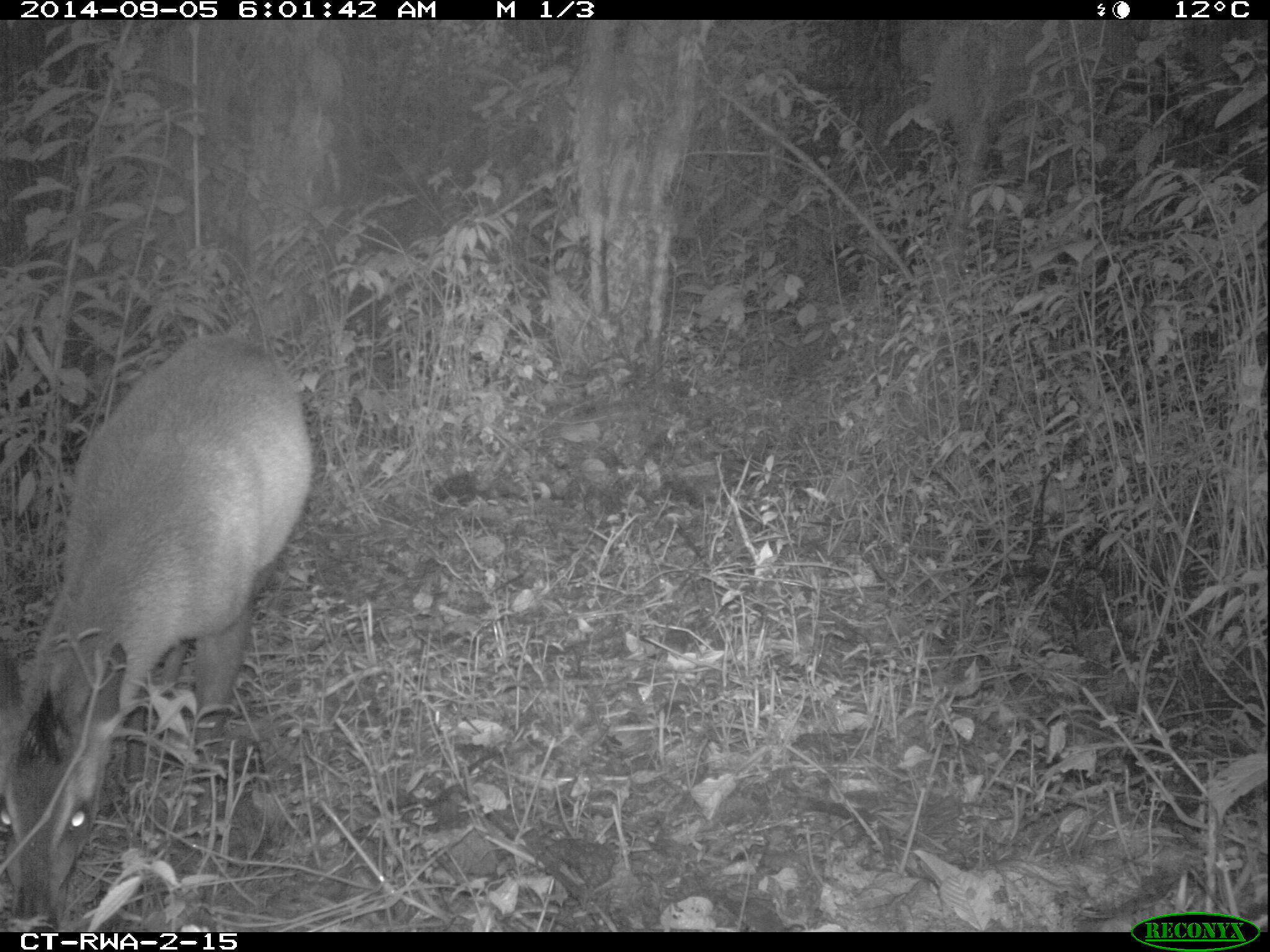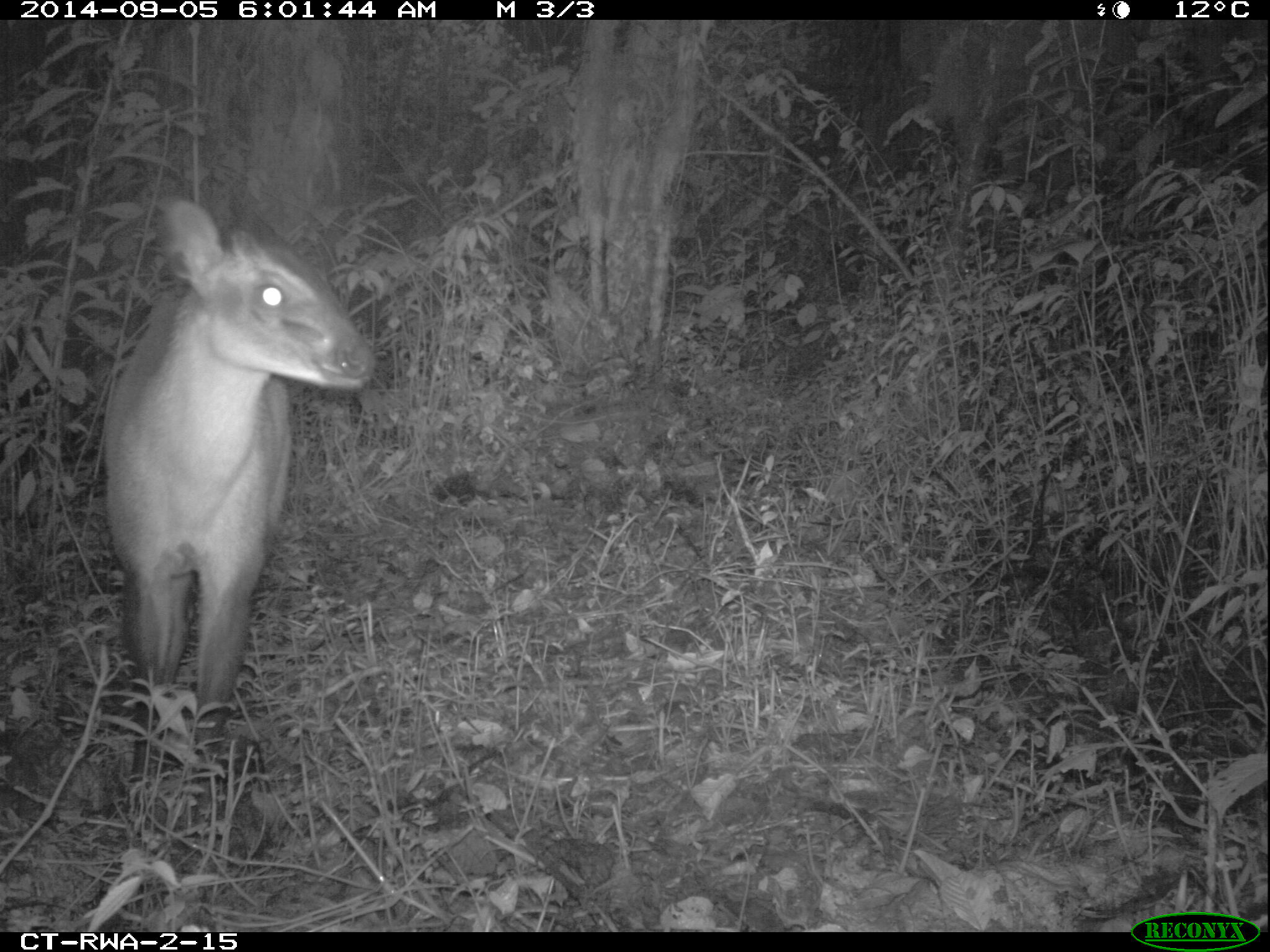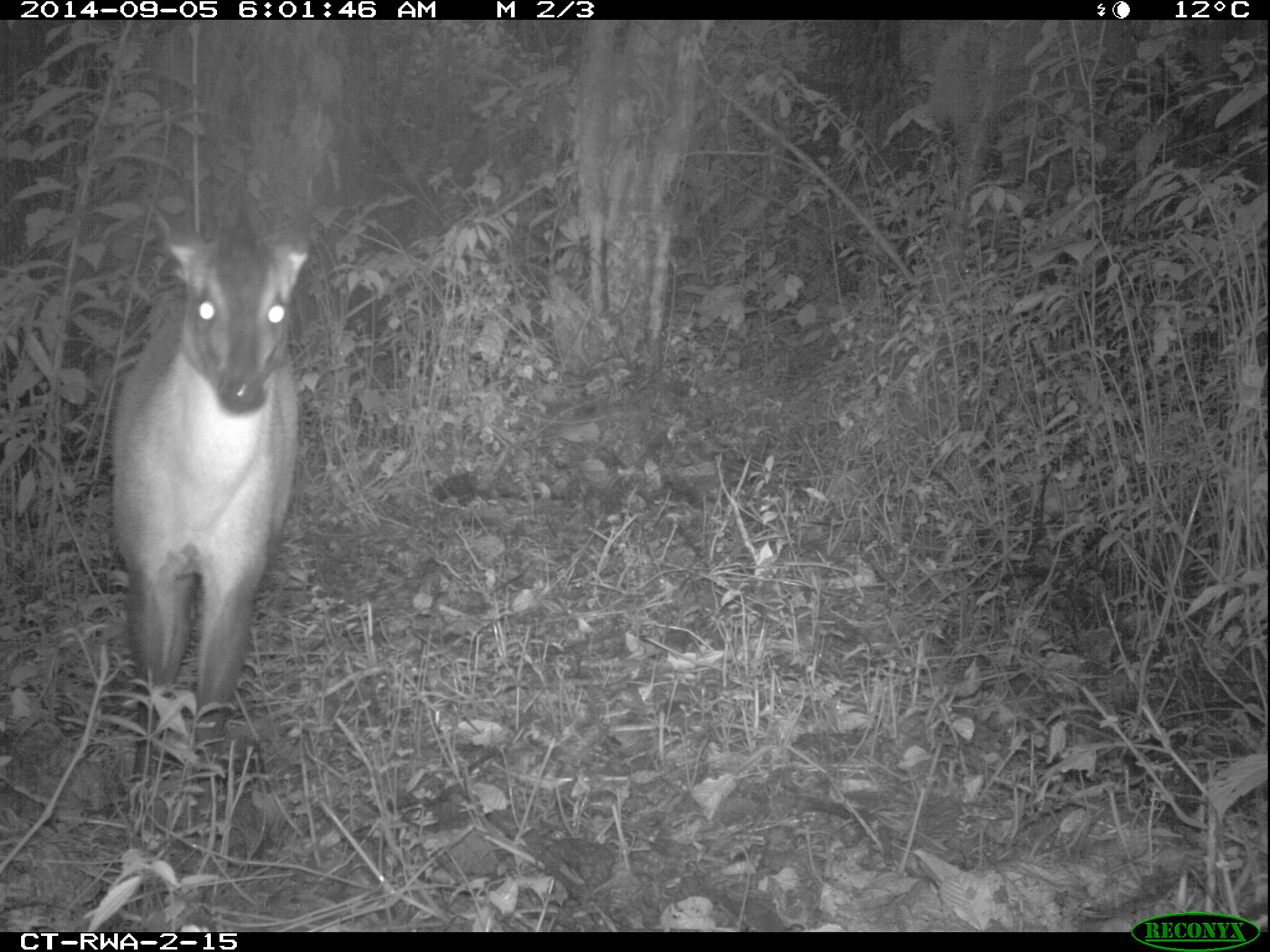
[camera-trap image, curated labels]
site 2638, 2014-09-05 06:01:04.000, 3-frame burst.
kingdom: Animalia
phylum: Chordata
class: Mammalia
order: Artiodactyla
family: Bovidae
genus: Cephalophus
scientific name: Cephalophus nigrifrons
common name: black-fronted duiker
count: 1